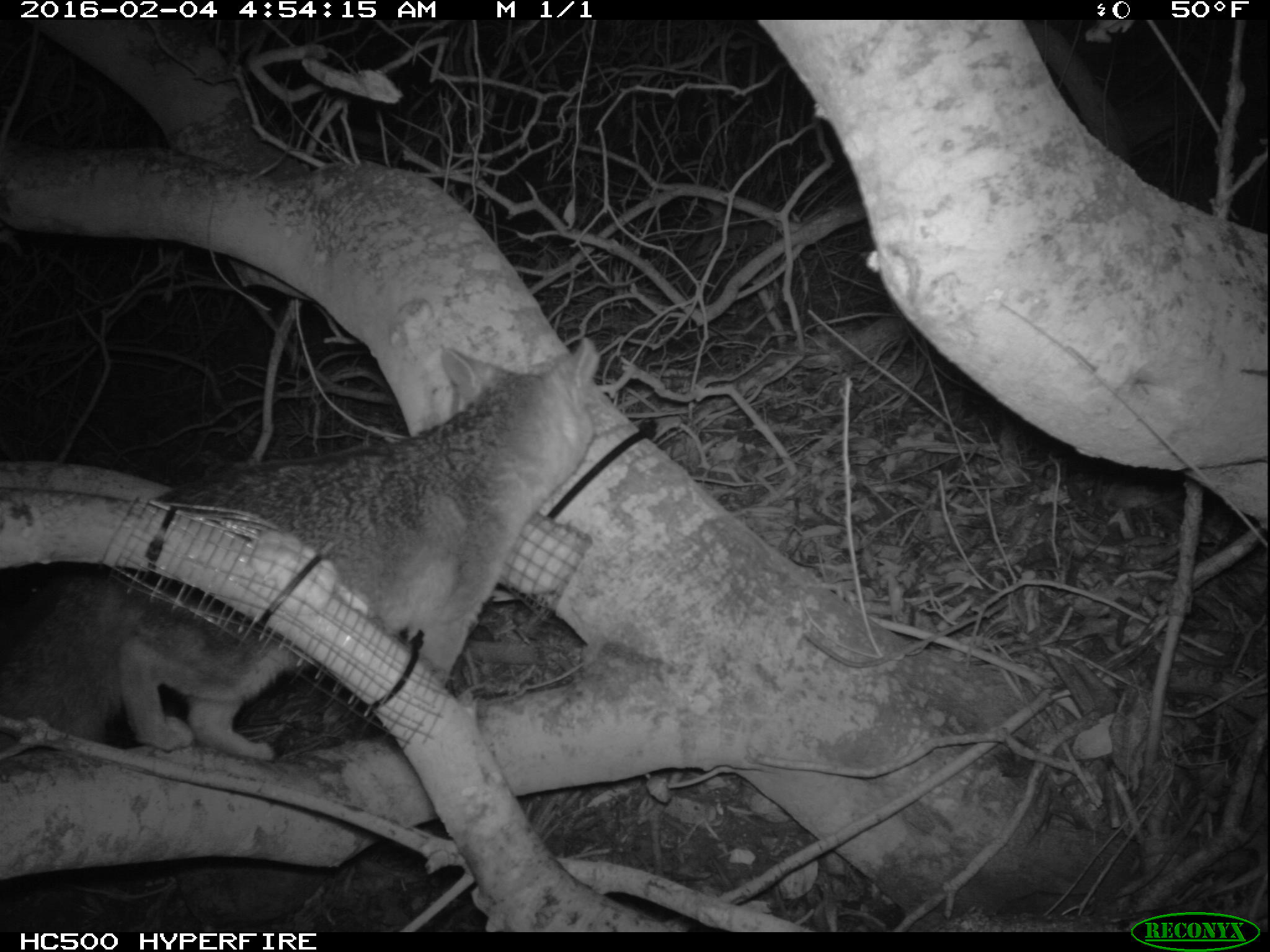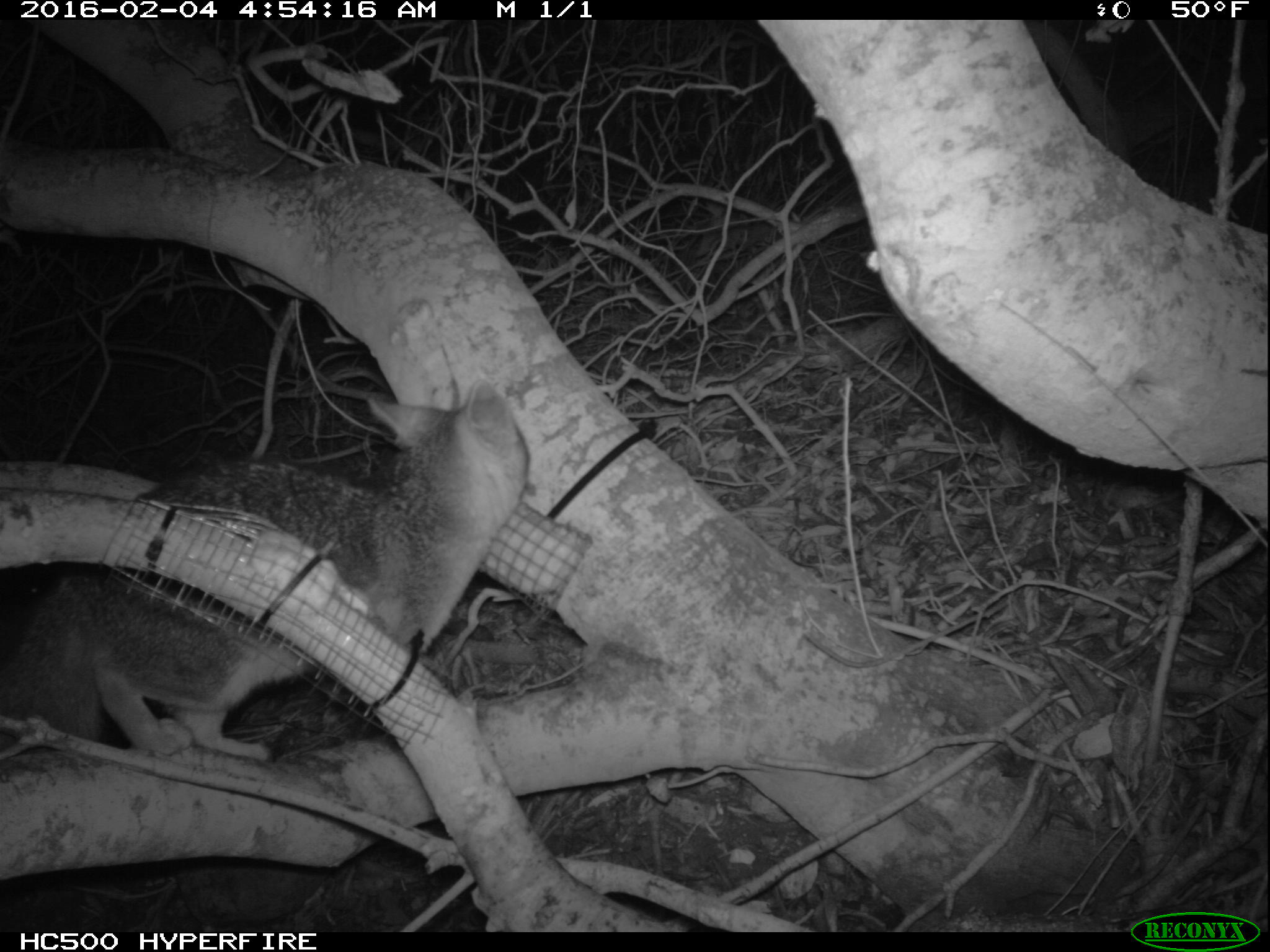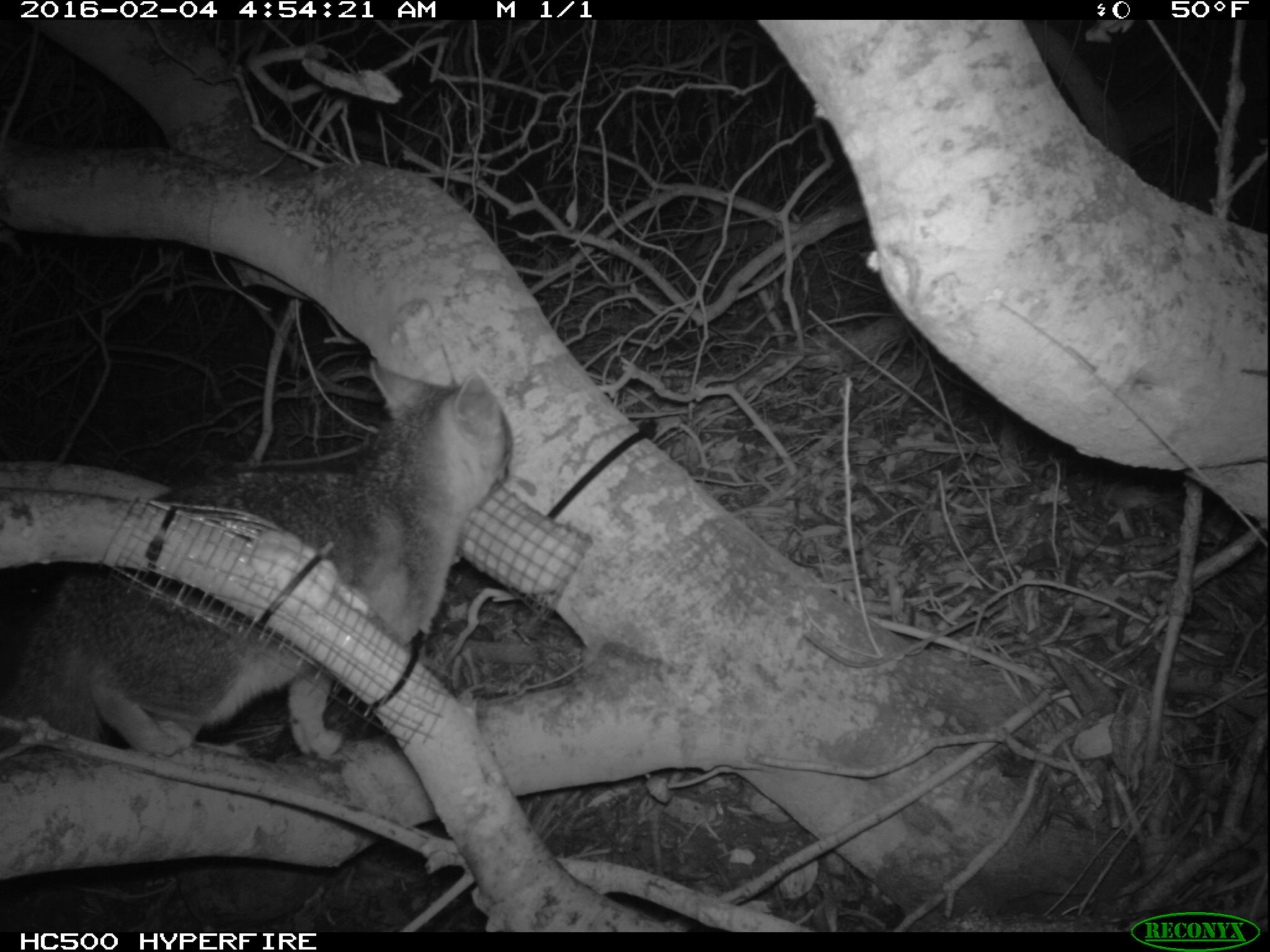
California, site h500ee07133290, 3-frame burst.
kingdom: Animalia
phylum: Chordata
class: Mammalia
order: Carnivora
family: Canidae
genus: Urocyon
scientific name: Urocyon littoralis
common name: island fox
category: fox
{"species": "fox (island fox) (Urocyon littoralis)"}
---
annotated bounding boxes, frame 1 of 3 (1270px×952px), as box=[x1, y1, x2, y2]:
fox: box=[0, 338, 603, 761]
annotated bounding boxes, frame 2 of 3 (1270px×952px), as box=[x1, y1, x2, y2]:
fox: box=[0, 372, 531, 773]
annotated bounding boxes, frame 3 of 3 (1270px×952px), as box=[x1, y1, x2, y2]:
fox: box=[0, 360, 512, 757]